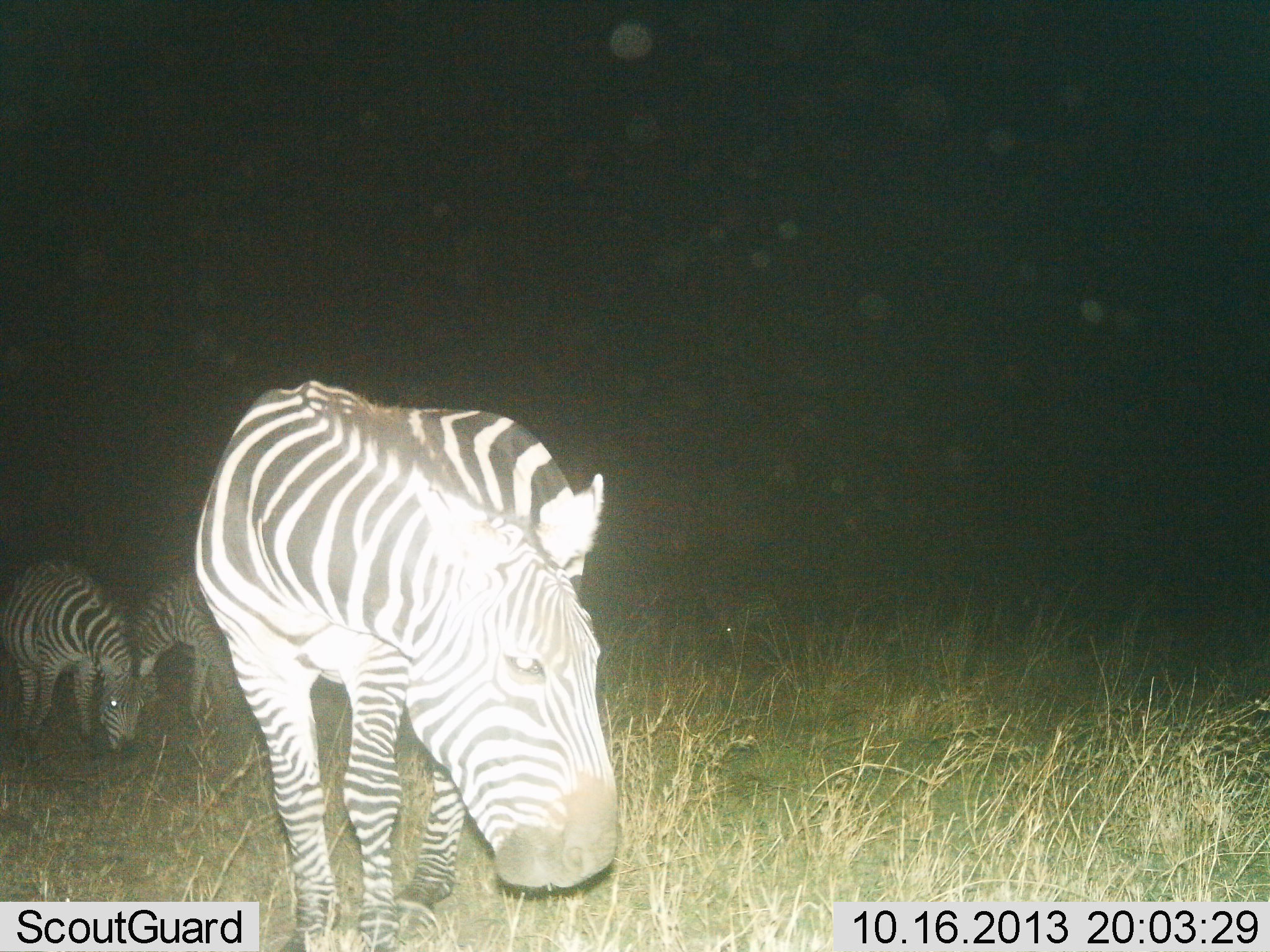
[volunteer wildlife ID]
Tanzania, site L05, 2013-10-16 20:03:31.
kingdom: Animalia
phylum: Chordata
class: Mammalia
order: Perissodactyla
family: Equidae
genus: Equus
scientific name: Equus quagga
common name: plains zebra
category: zebra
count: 3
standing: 48%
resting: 0%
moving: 4%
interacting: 0%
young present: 4%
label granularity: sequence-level